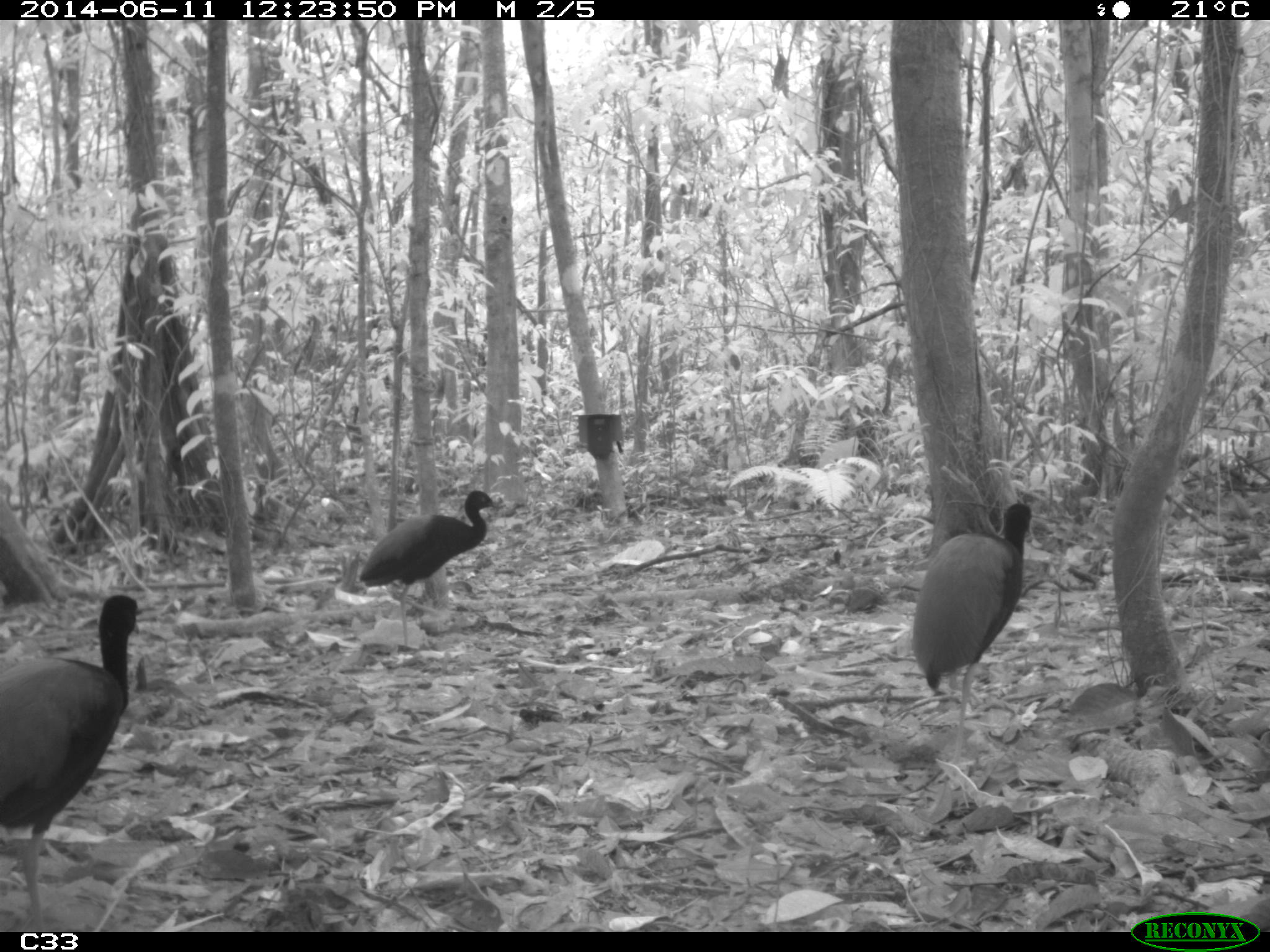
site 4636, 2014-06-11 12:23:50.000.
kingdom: Animalia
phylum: Chordata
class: Aves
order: Gruiformes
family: Psophiidae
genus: Psophia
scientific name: Psophia crepitans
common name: gray-winged trumpeter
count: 3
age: adult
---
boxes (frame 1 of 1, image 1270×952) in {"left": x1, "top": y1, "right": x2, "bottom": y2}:
psophia crepitans: {"left": 0, "top": 593, "right": 137, "bottom": 924}; {"left": 909, "top": 501, "right": 1032, "bottom": 764}; {"left": 357, "top": 488, "right": 497, "bottom": 649}